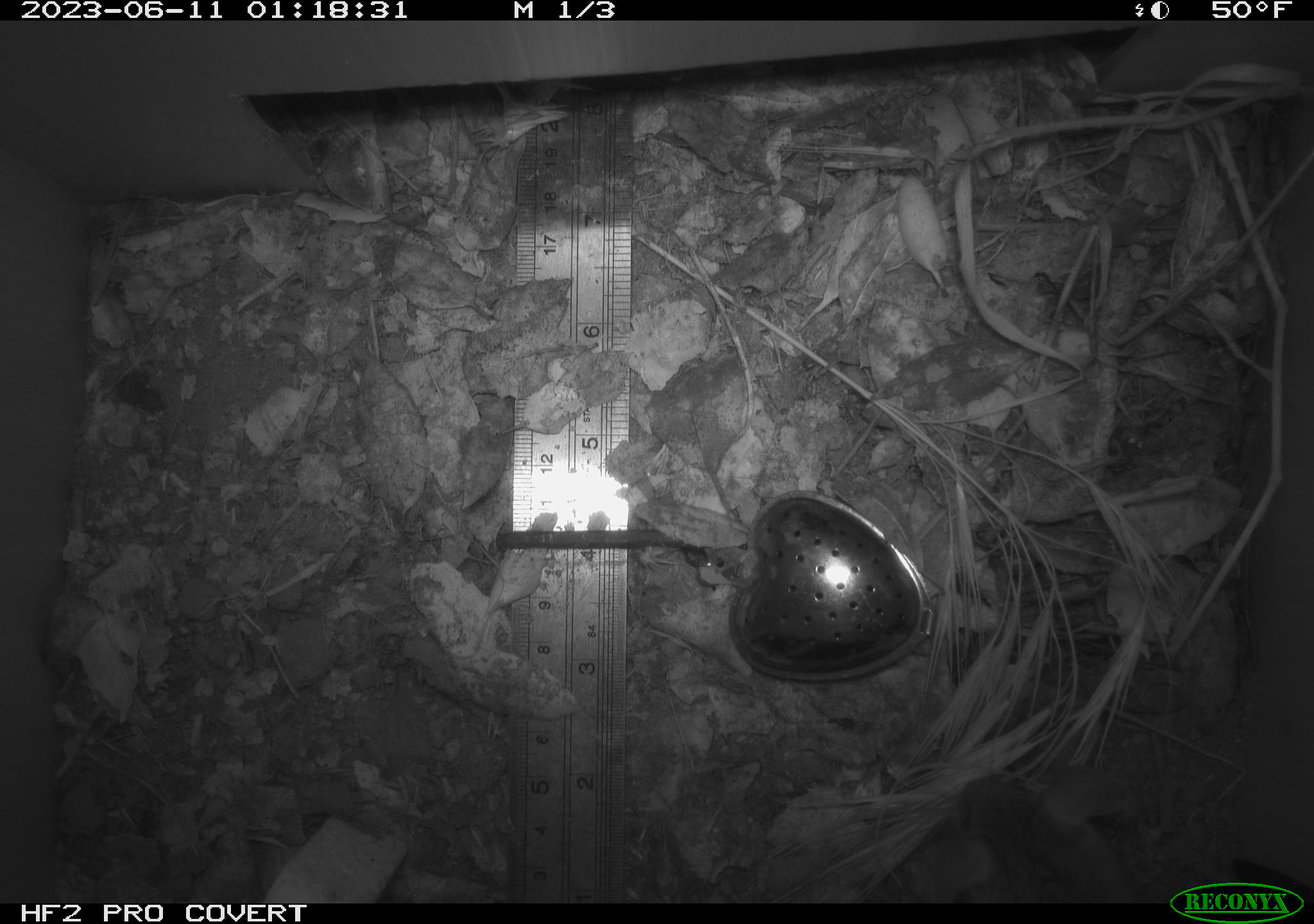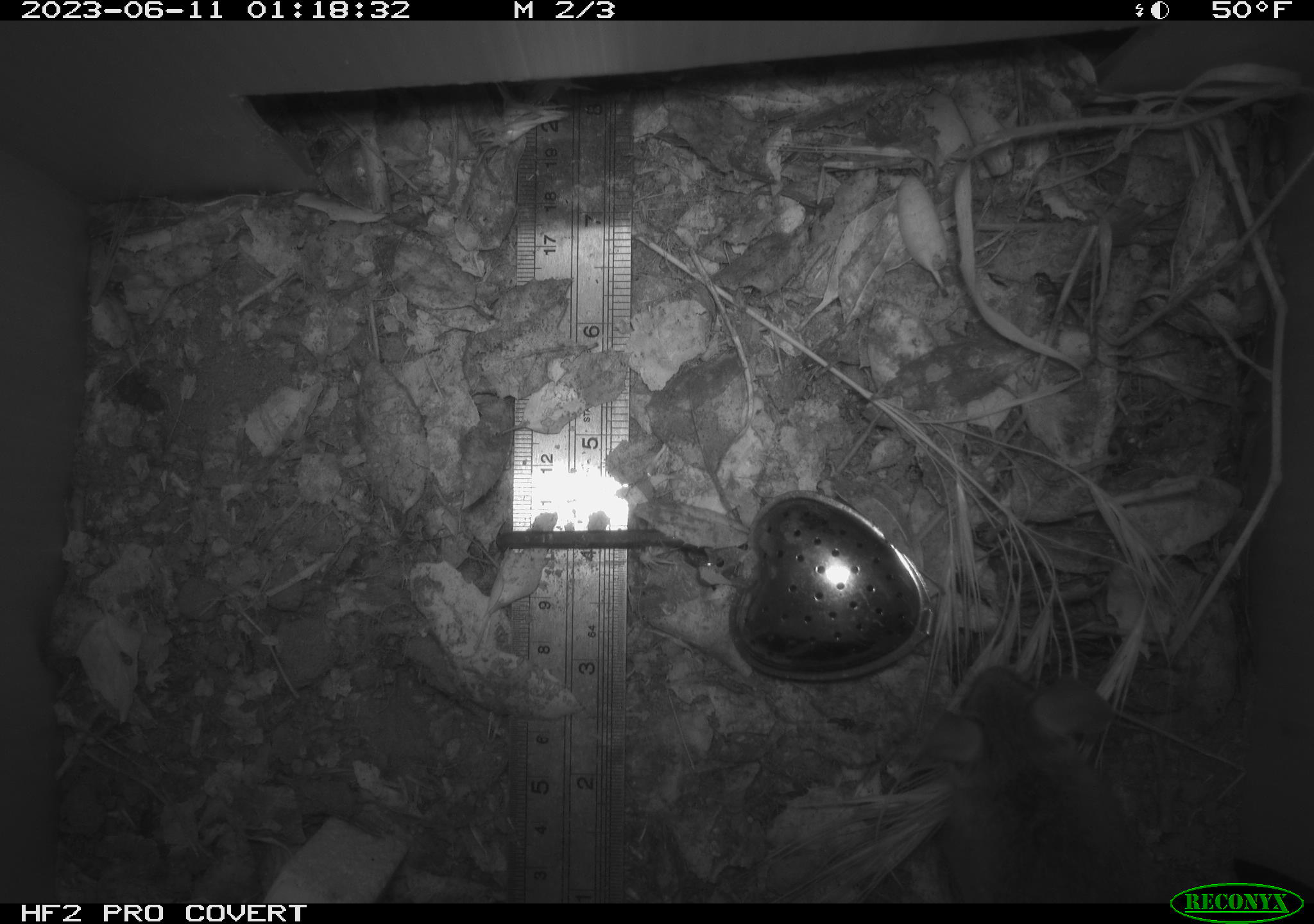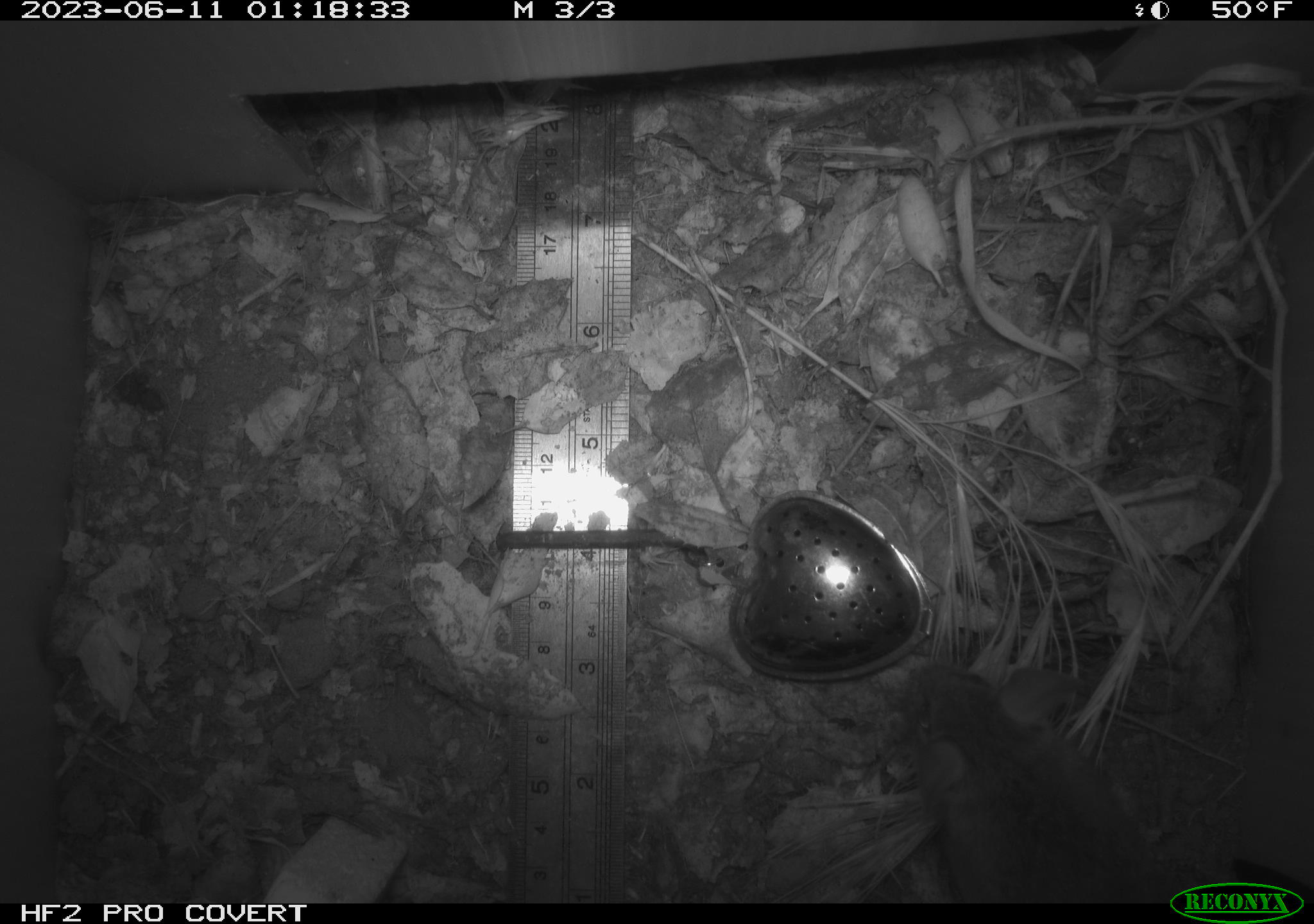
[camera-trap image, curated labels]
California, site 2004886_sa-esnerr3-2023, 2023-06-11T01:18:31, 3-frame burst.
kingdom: Animalia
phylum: Chordata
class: Mammalia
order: Rodentia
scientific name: Rodentia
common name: mouse species